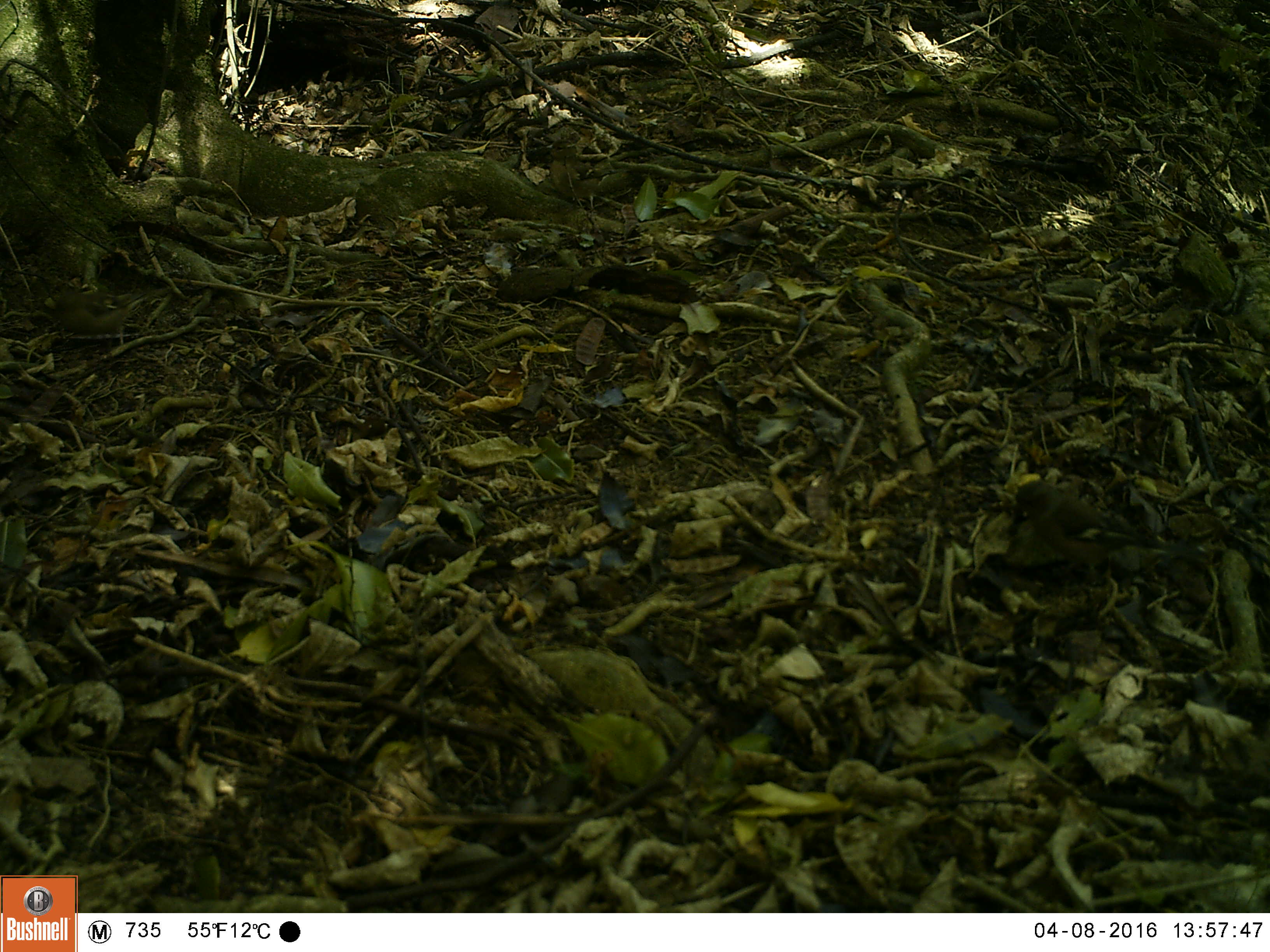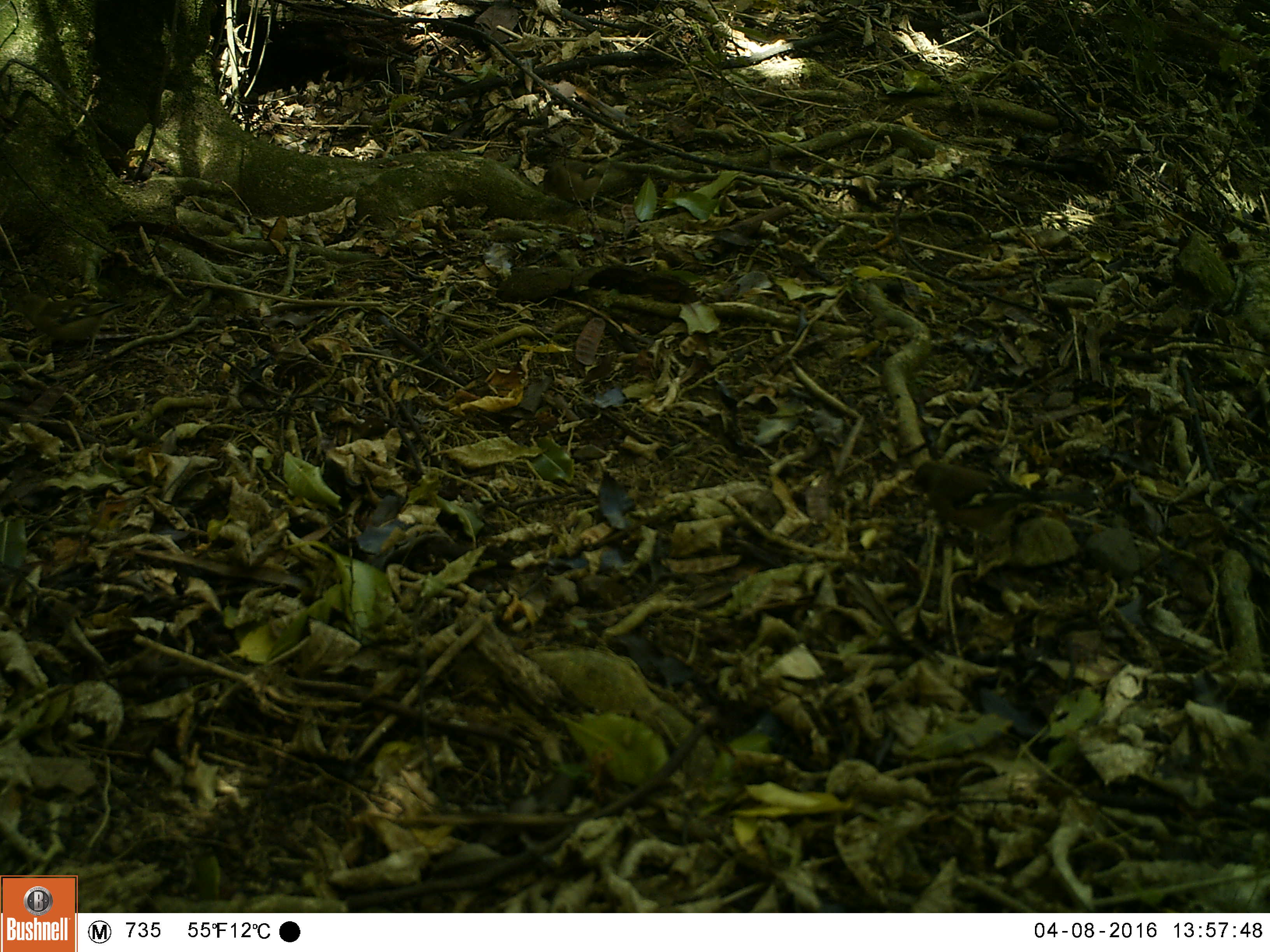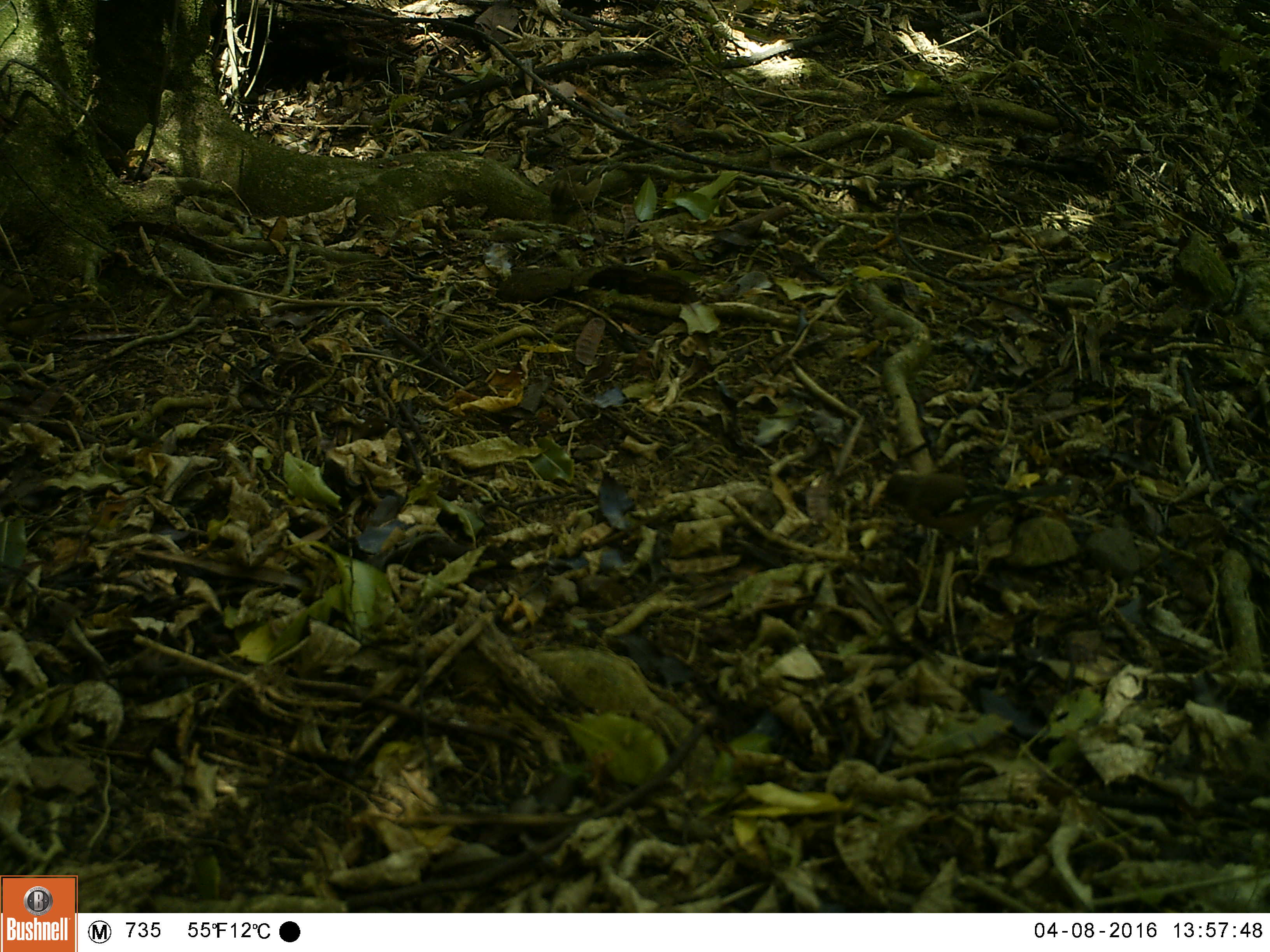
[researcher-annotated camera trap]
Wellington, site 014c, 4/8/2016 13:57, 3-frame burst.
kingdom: Animalia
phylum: Chordata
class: Aves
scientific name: Aves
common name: bird